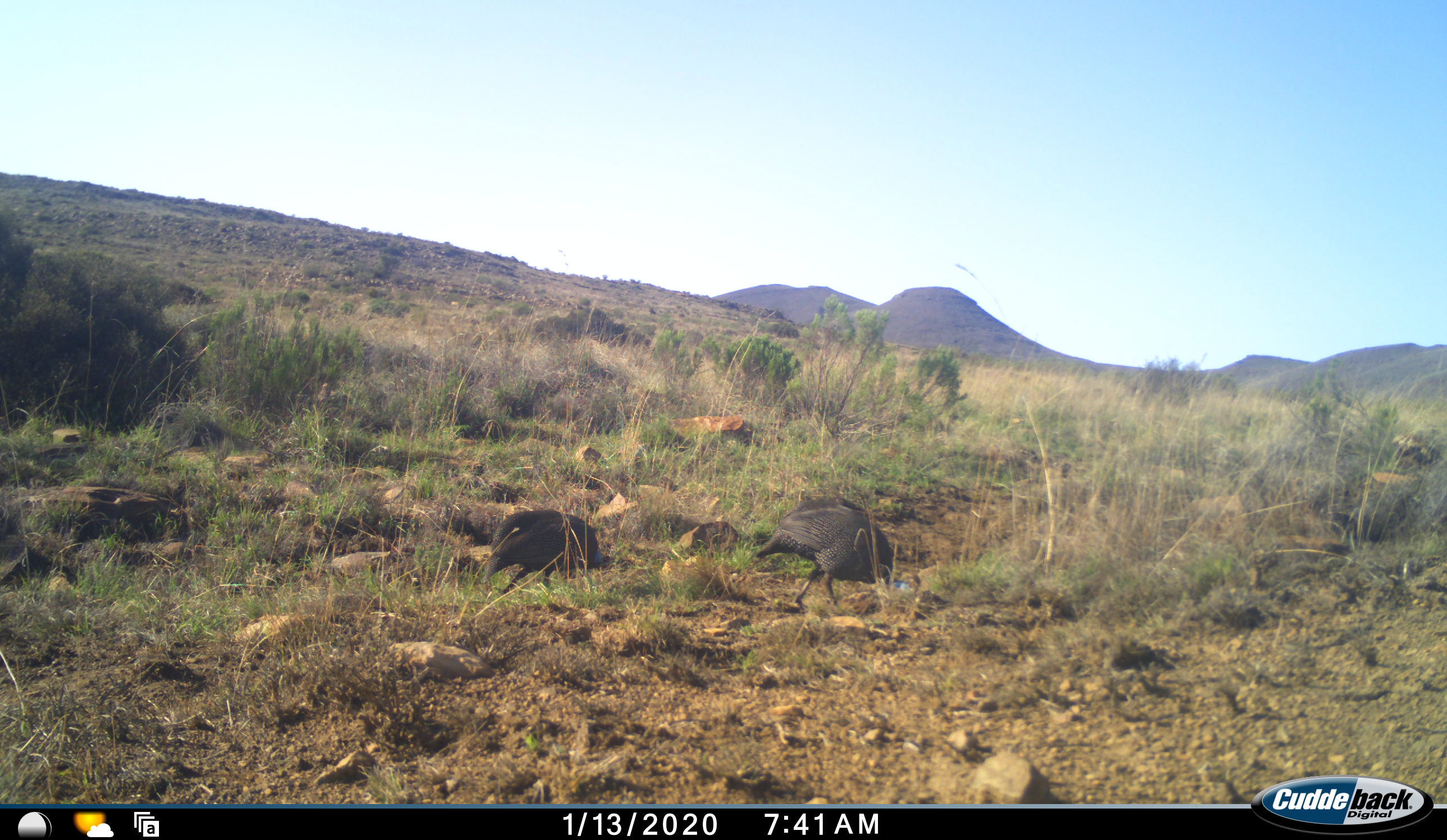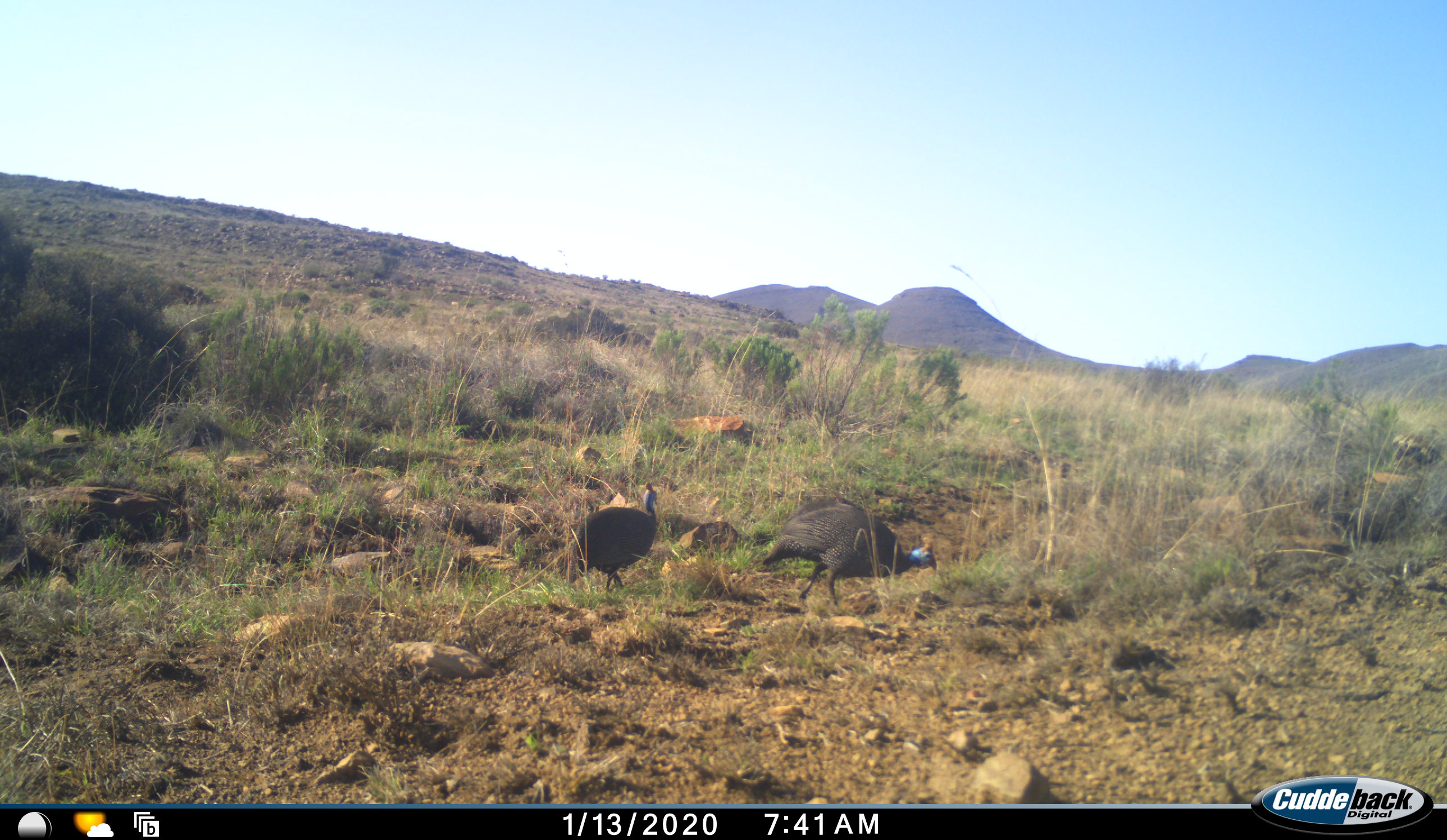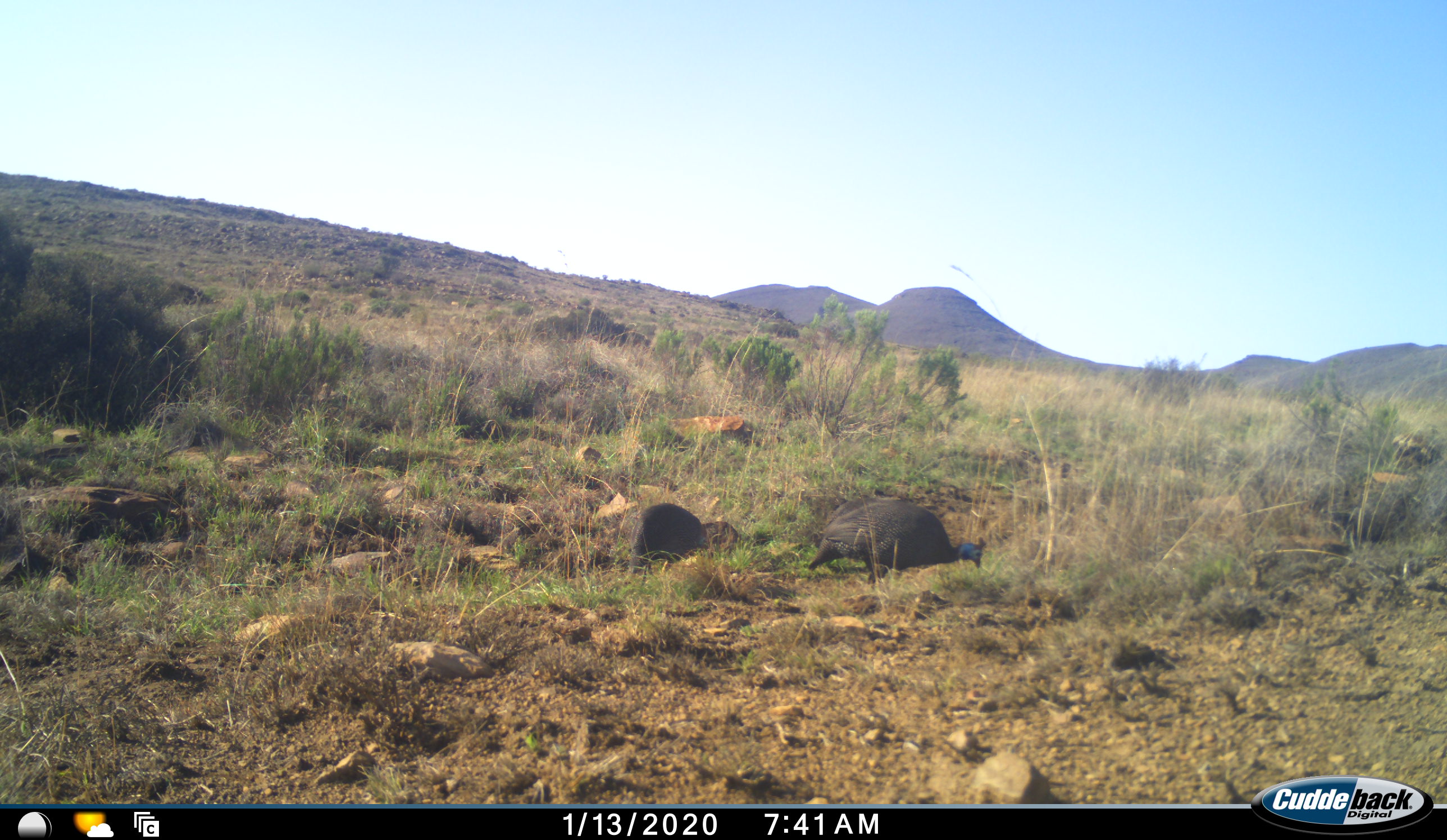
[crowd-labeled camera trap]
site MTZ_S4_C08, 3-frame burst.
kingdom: Animalia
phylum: Chordata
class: Aves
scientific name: Aves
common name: bird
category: birdother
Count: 2.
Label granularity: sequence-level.